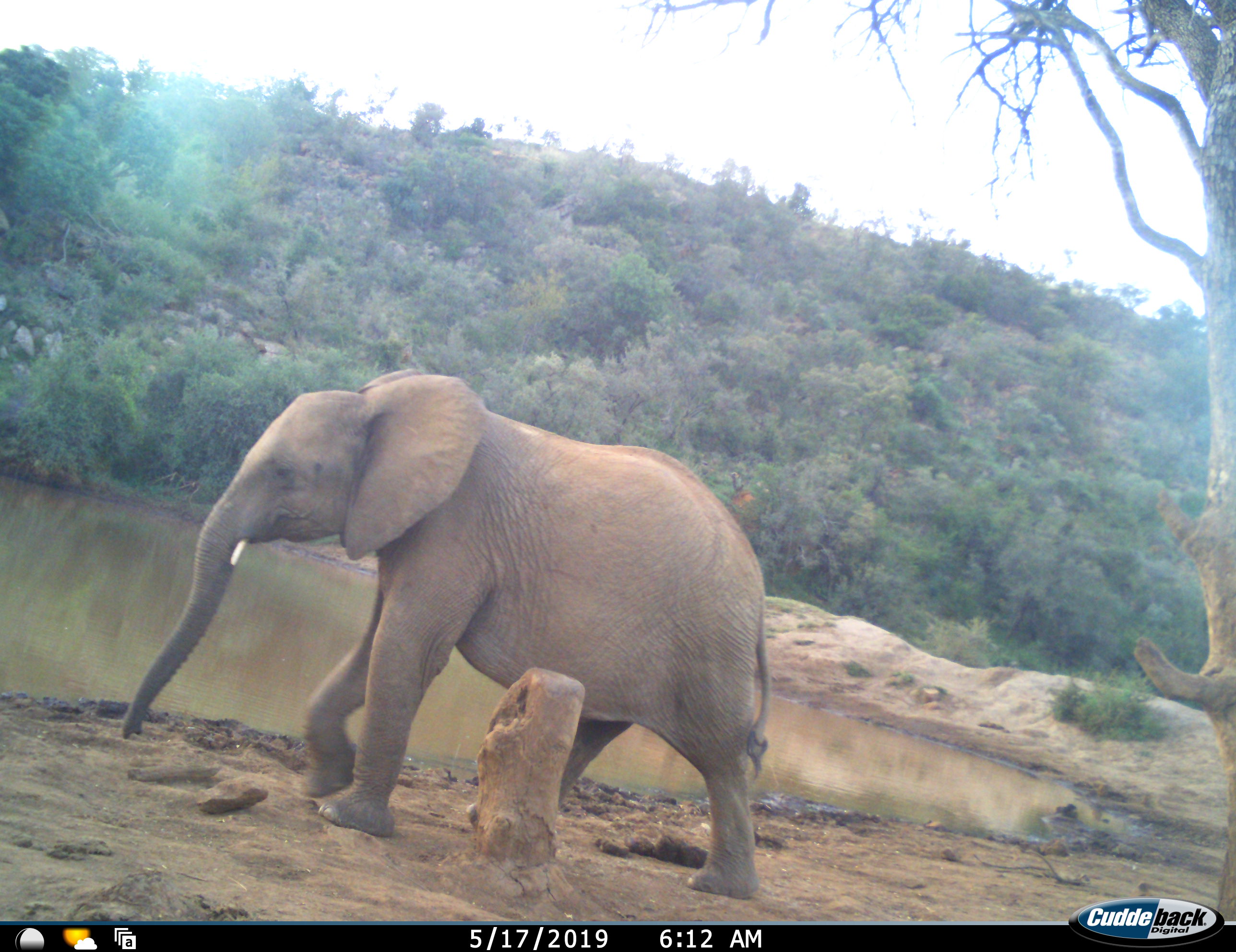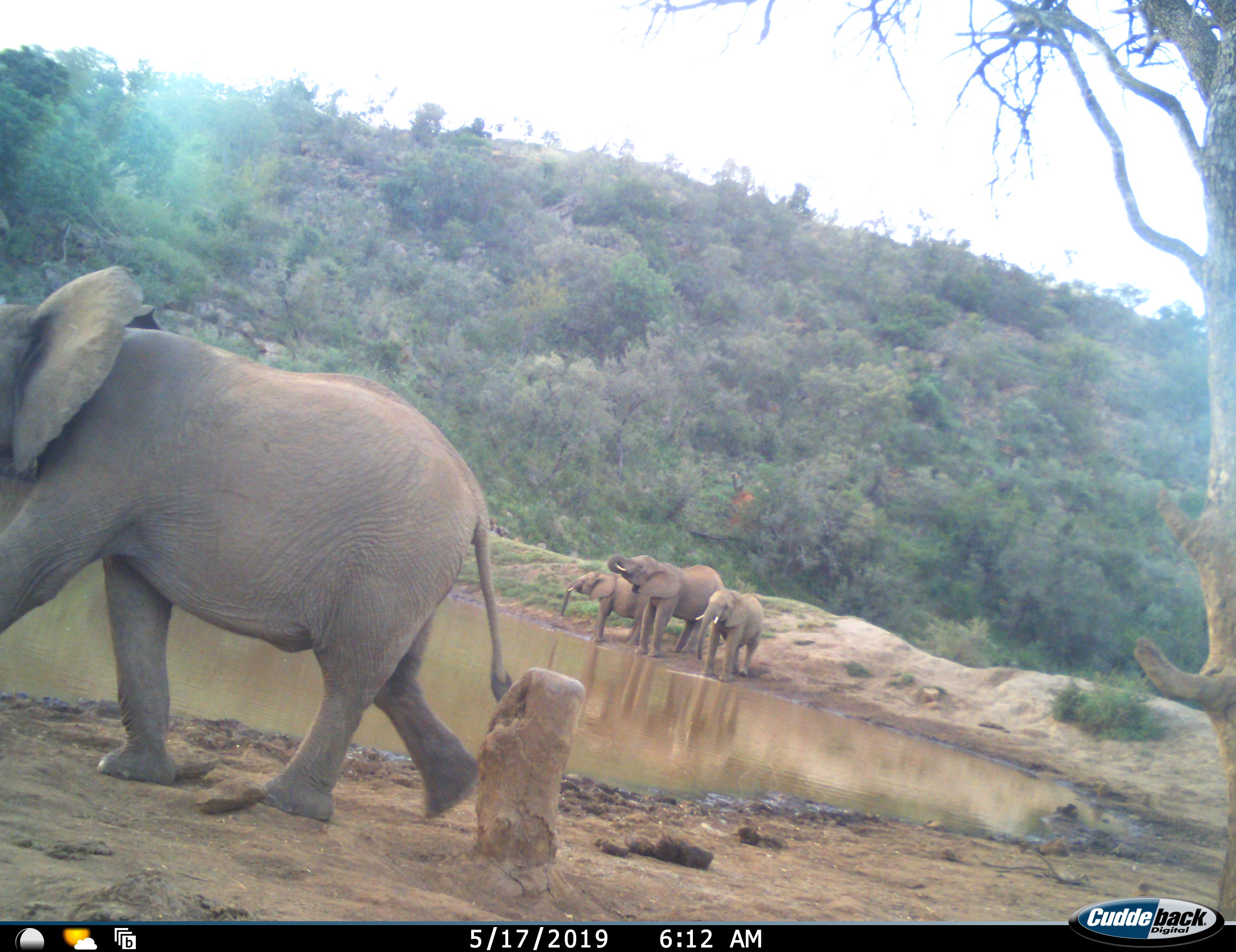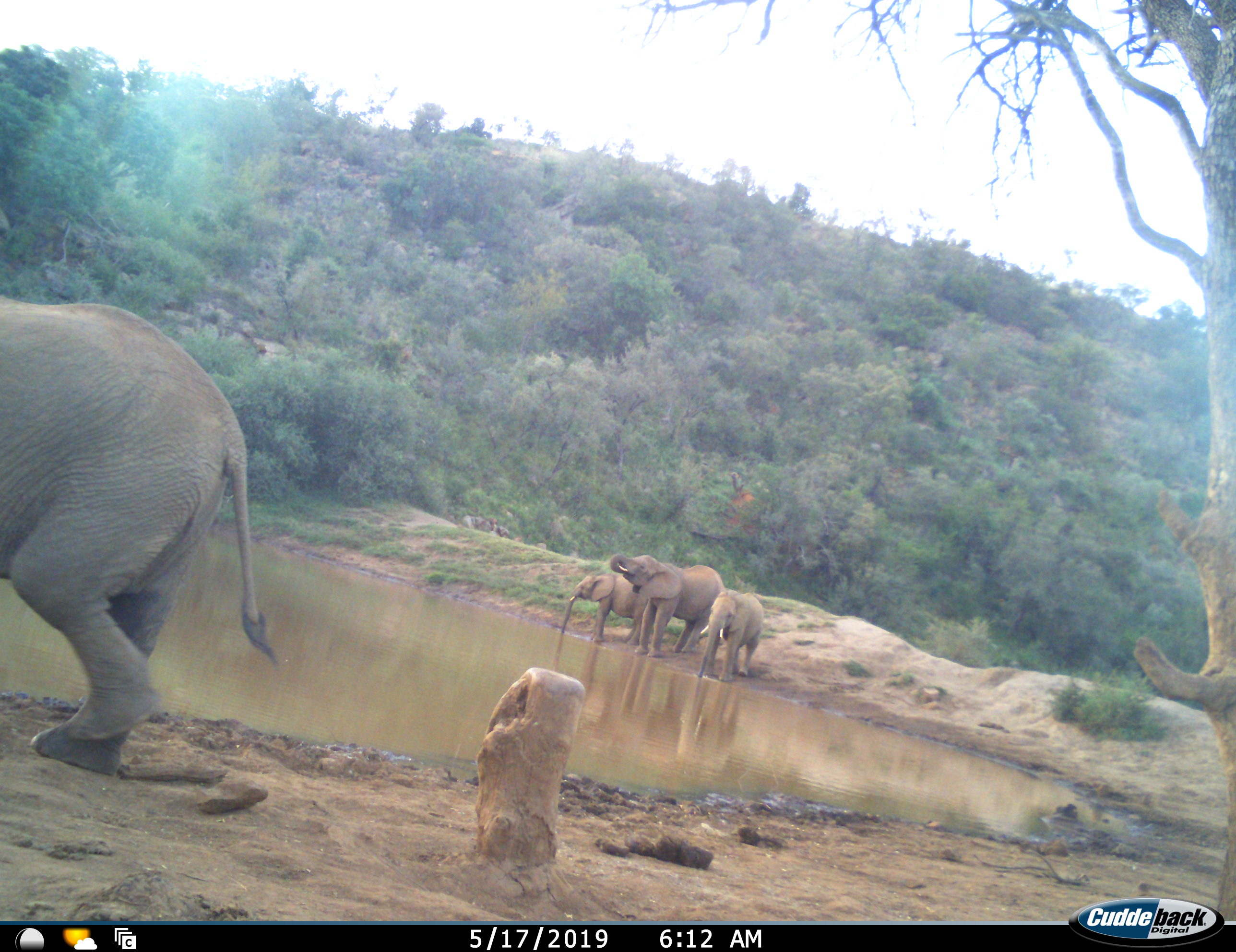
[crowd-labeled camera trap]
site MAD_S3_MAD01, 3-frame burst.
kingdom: Animalia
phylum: Chordata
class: Mammalia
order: Proboscidea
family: Elephantidae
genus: Loxodonta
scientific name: Loxodonta africana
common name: african bush elephant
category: elephant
Elephant (african bush elephant) (Loxodonta africana), count 4. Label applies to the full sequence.